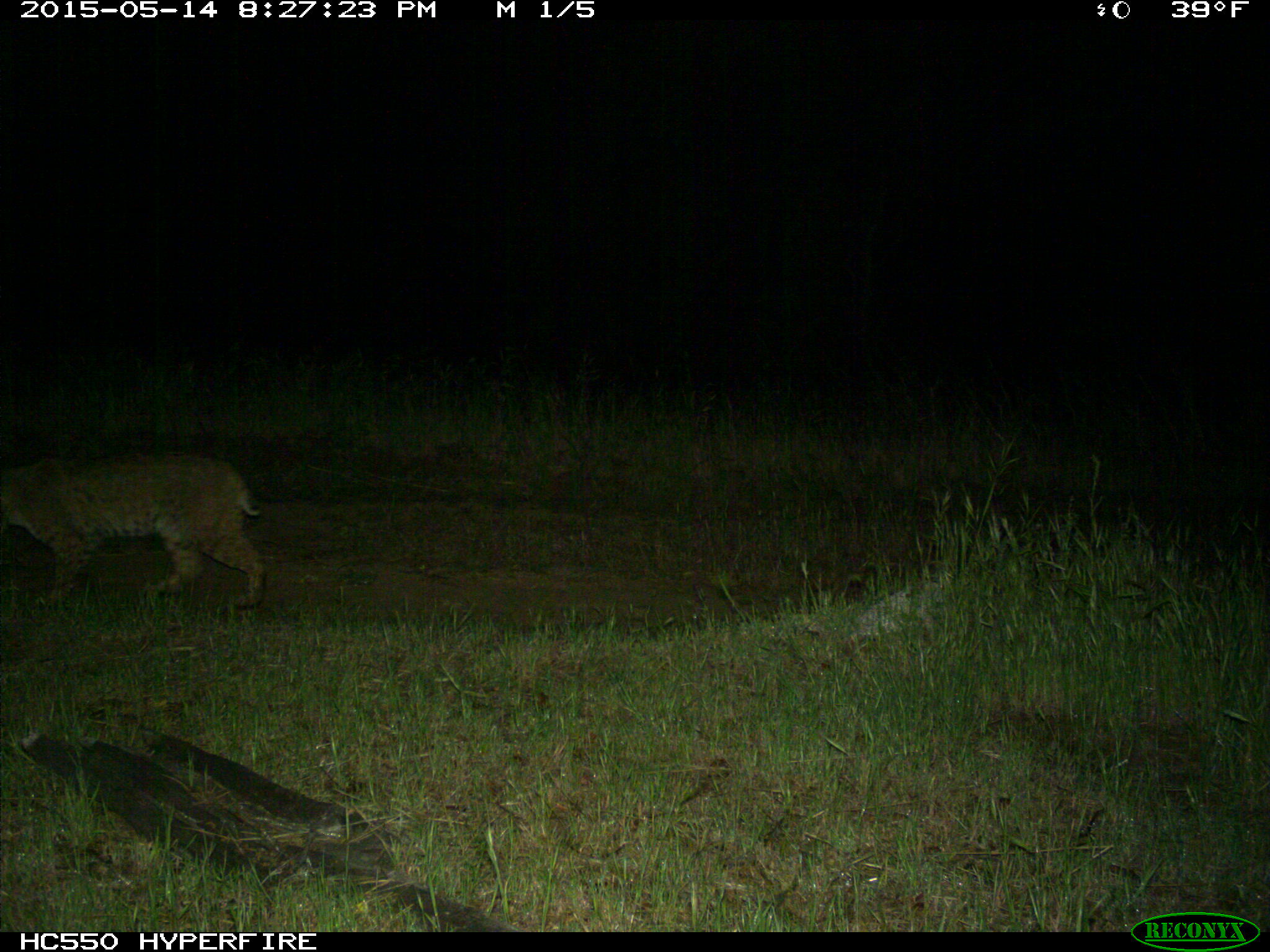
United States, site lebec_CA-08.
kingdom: Animalia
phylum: Chordata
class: Mammalia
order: Carnivora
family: Felidae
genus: Lynx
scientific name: Lynx rufus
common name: bobcat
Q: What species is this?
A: Lynx rufus (bobcat).